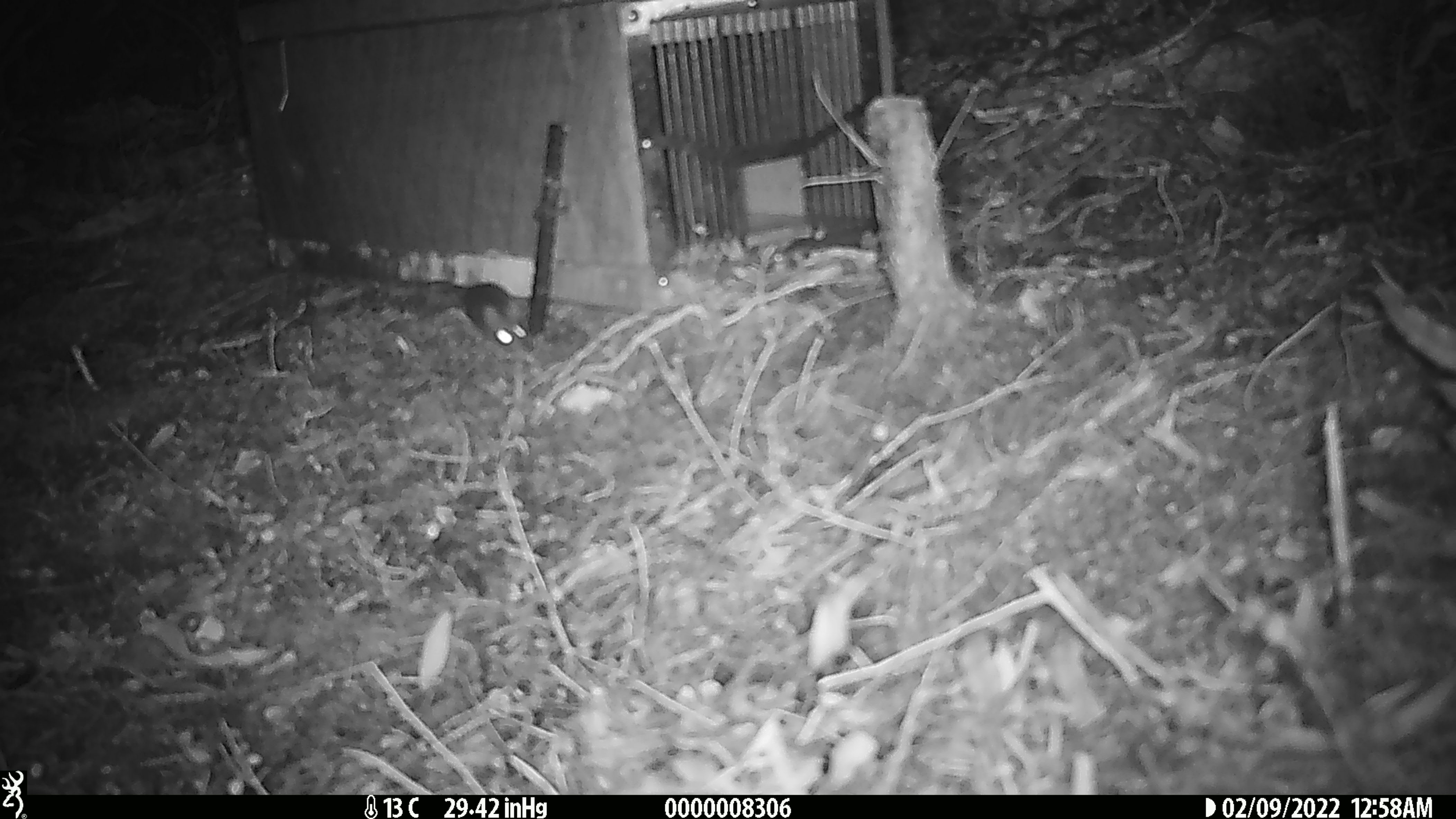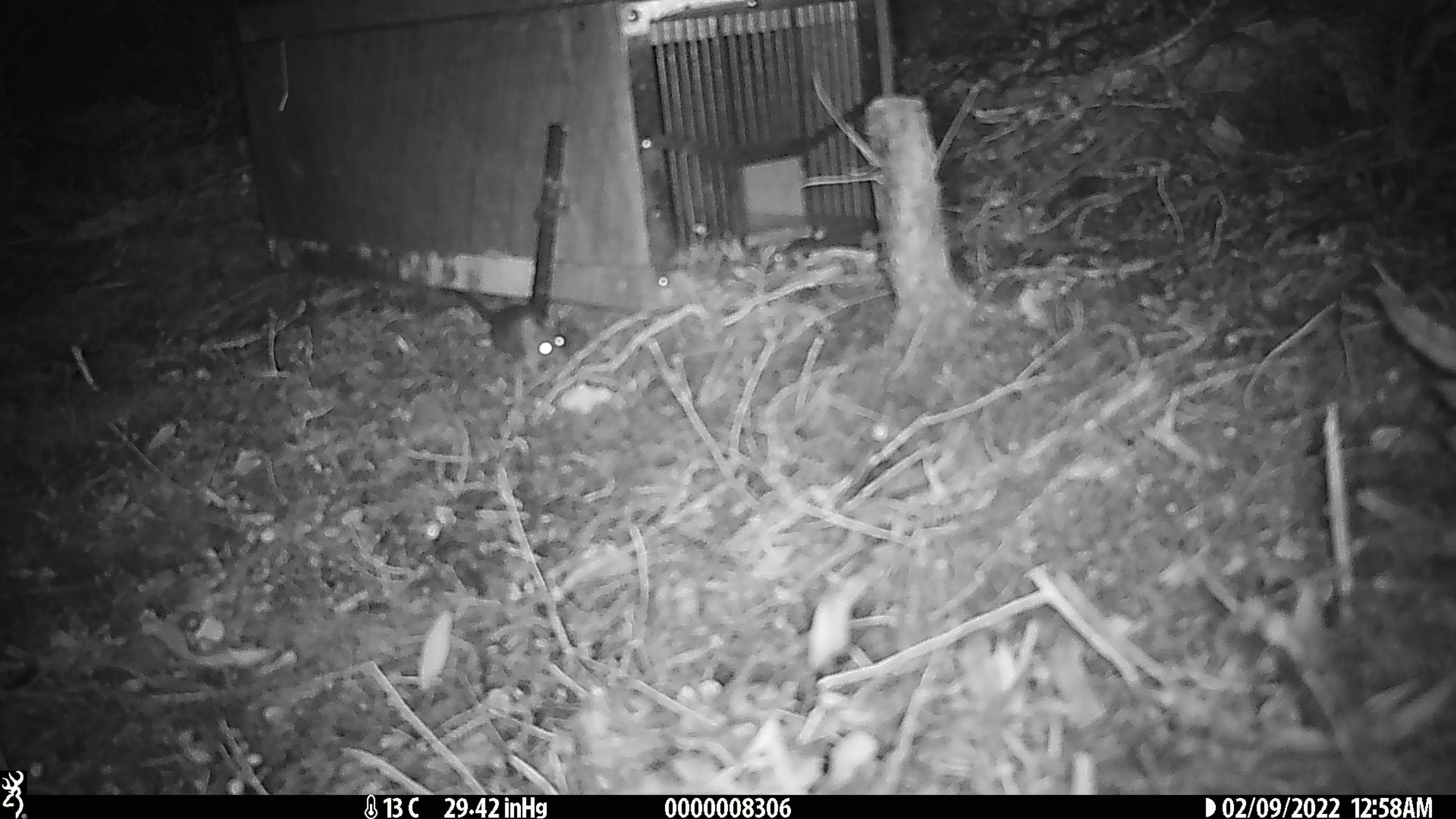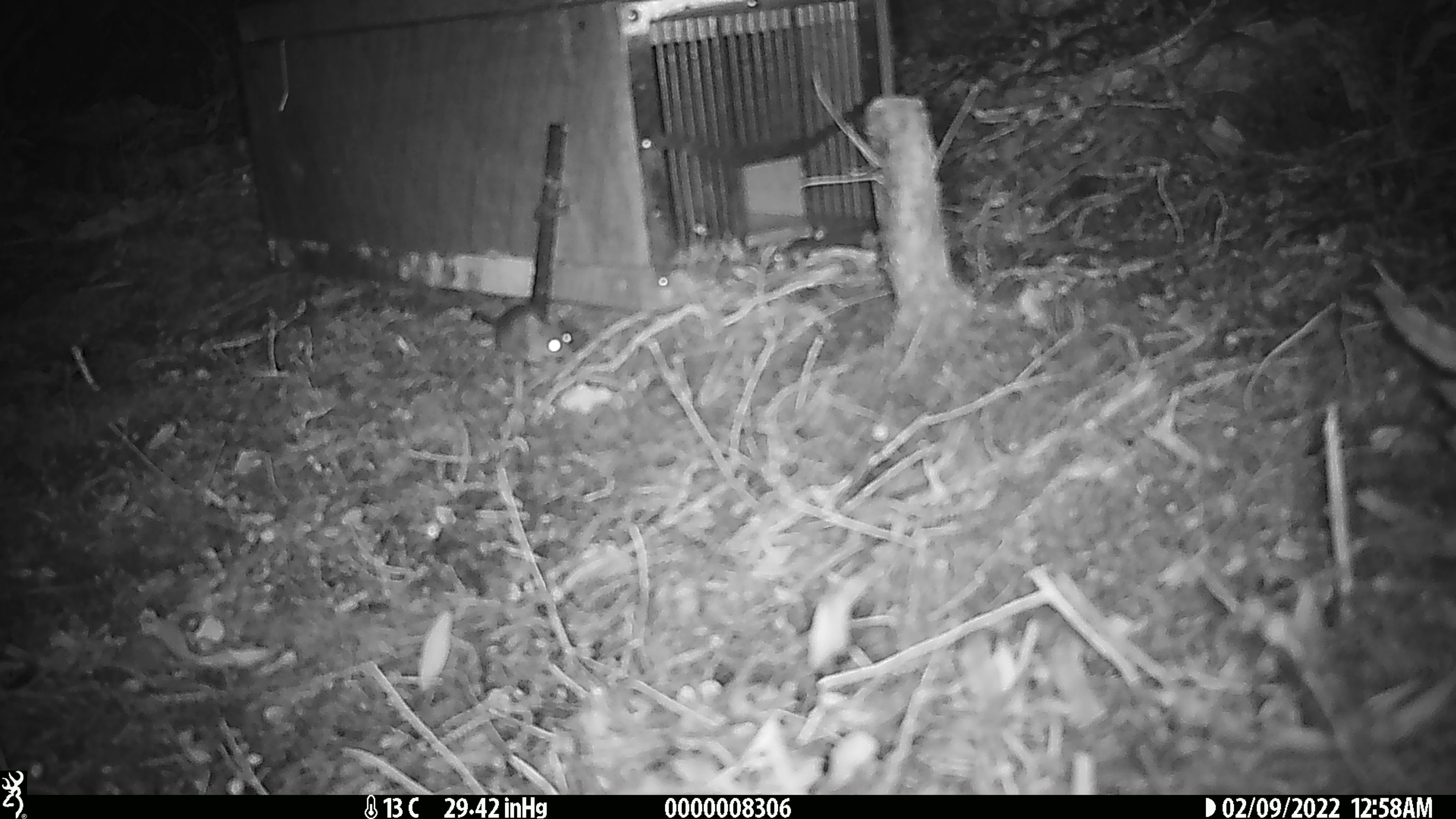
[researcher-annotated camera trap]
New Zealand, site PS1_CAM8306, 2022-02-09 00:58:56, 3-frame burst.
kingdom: Animalia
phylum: Chordata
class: Mammalia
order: Rodentia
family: Muridae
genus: Mus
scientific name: Mus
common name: mouse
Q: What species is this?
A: Mouse (Mus).